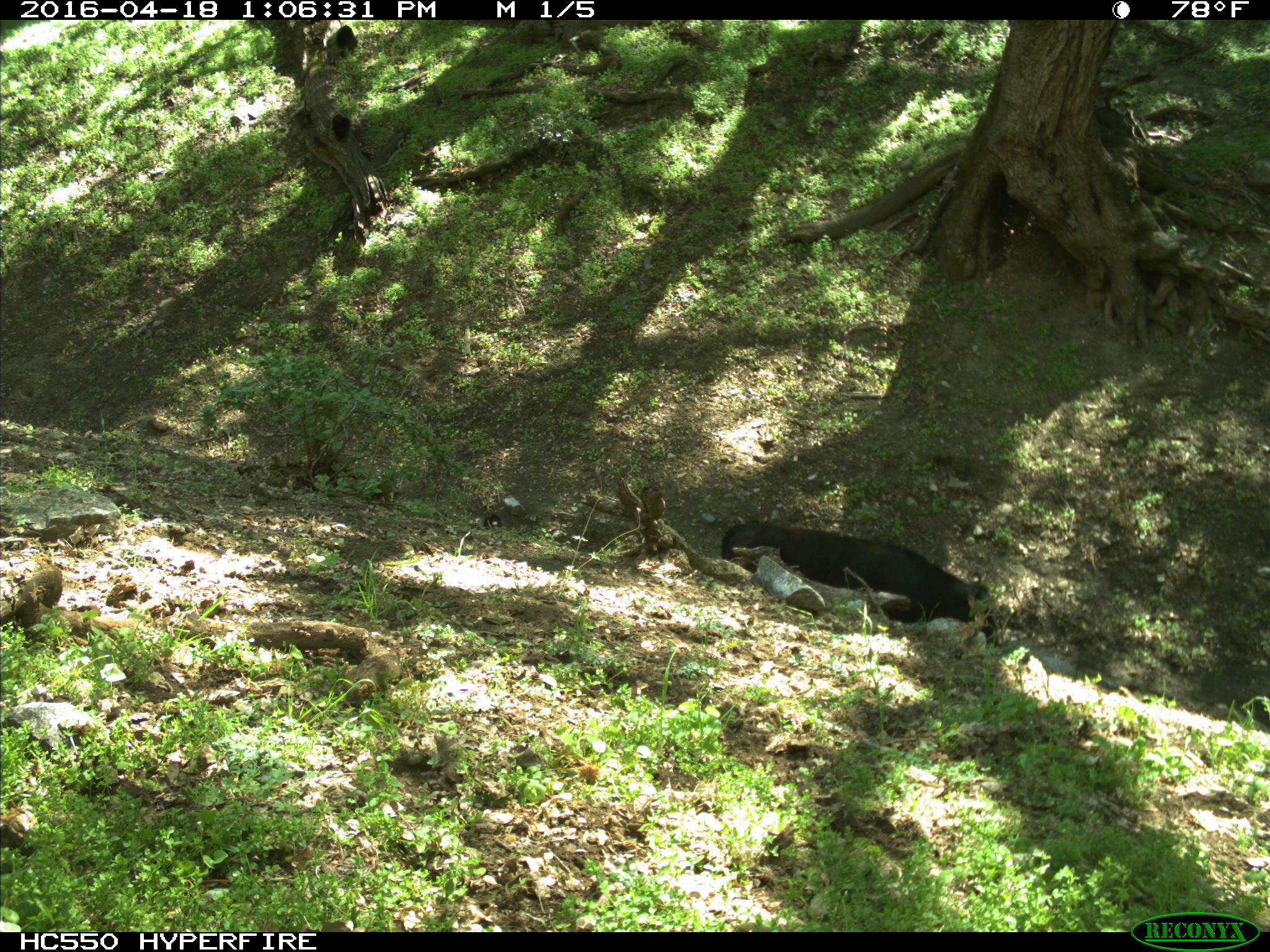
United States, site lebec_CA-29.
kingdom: Animalia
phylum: Chordata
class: Mammalia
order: Artiodactyla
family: Bovidae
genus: Bos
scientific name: Bos taurus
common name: domestic cow